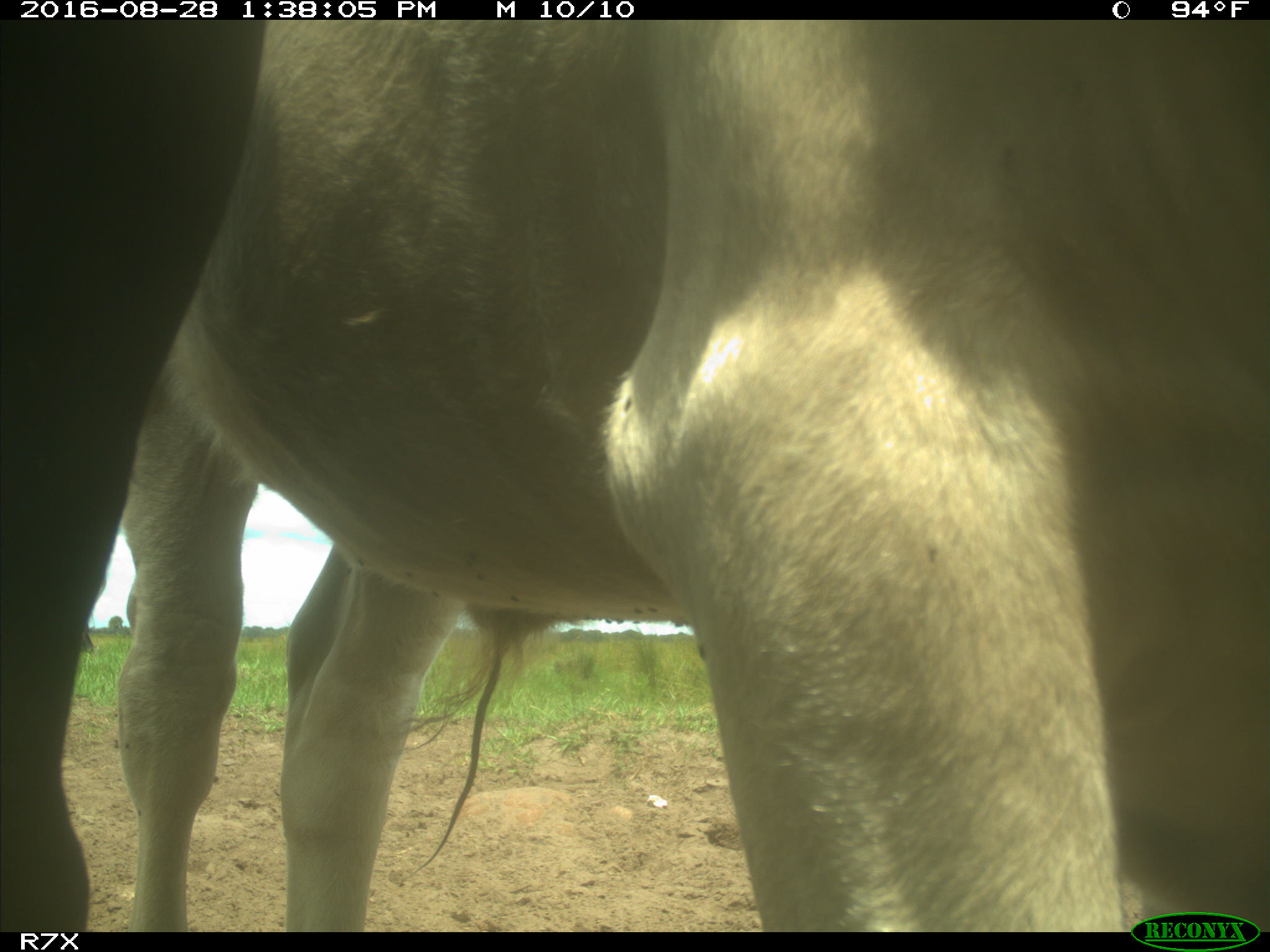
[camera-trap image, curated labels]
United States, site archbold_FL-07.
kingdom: Animalia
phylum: Chordata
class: Mammalia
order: Artiodactyla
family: Bovidae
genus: Bos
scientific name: Bos taurus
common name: domestic cow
Bos taurus (domestic cow).